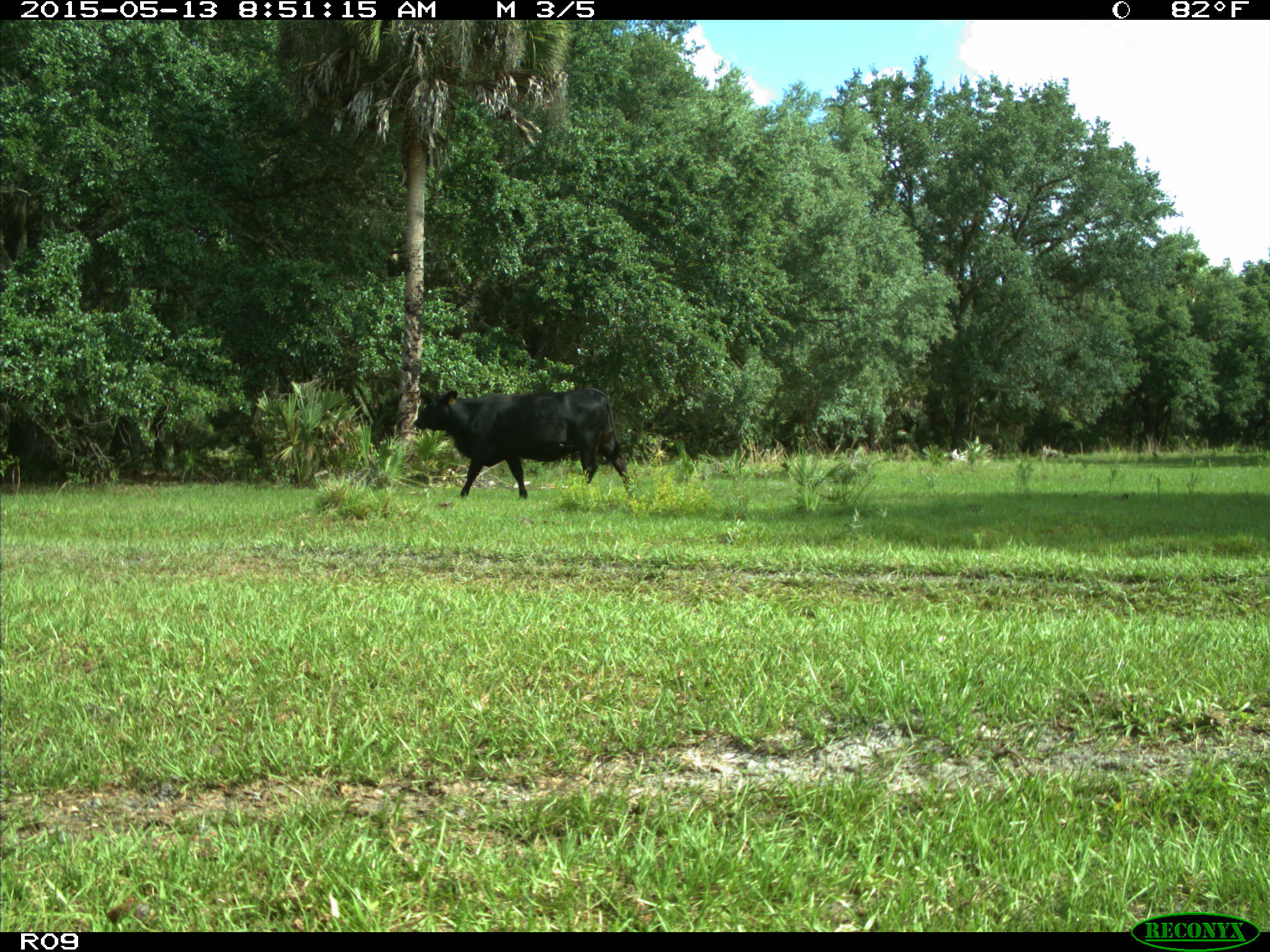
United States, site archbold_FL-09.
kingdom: Animalia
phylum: Chordata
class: Mammalia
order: Artiodactyla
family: Bovidae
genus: Bos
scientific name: Bos taurus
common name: domestic cow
Bos taurus (domestic cow).